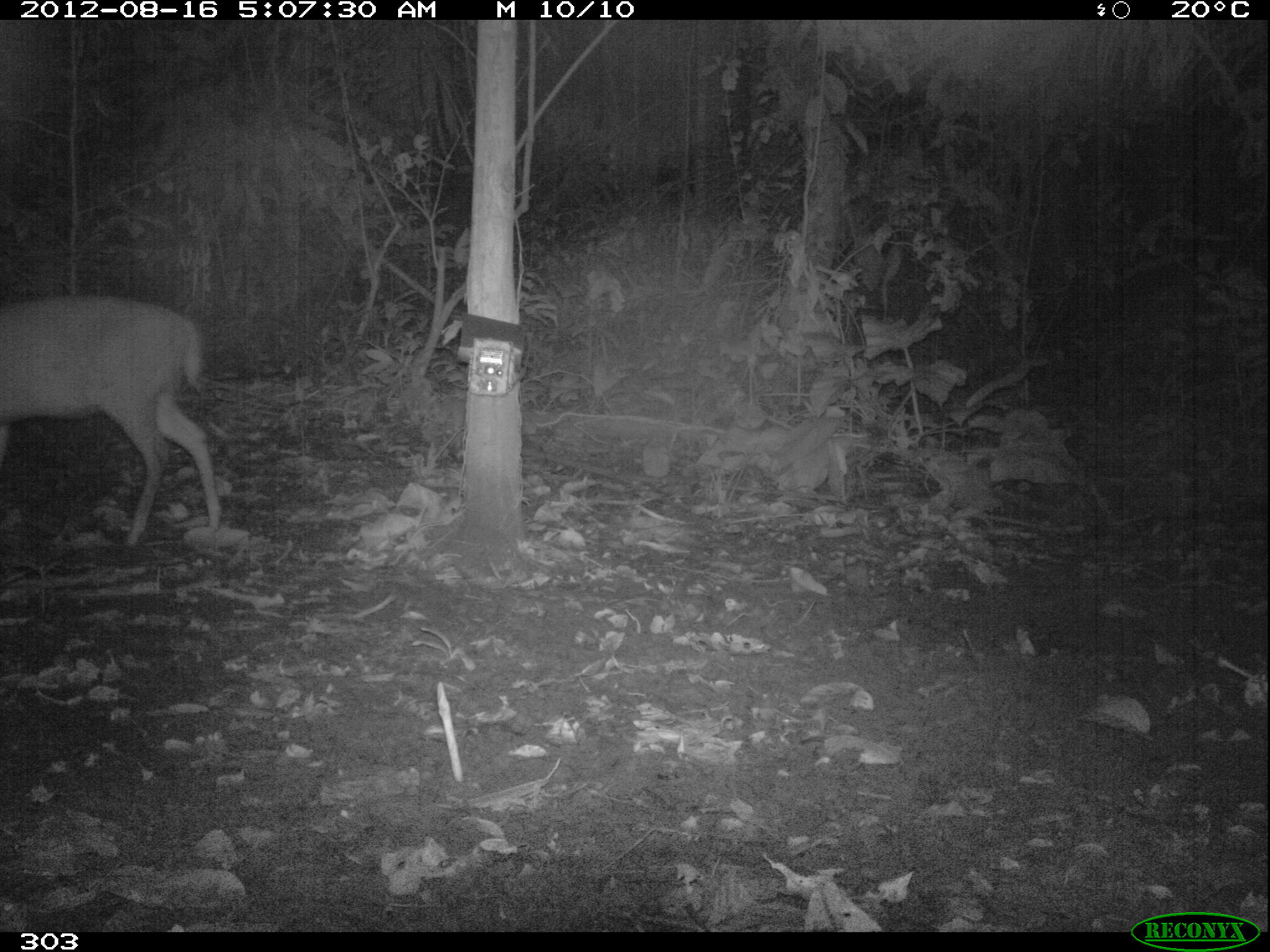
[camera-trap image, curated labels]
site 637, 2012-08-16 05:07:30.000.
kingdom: Animalia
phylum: Chordata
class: Mammalia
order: Artiodactyla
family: Cervidae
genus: Mazama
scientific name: Mazama americana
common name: red brocket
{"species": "Mazama americana (red brocket)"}